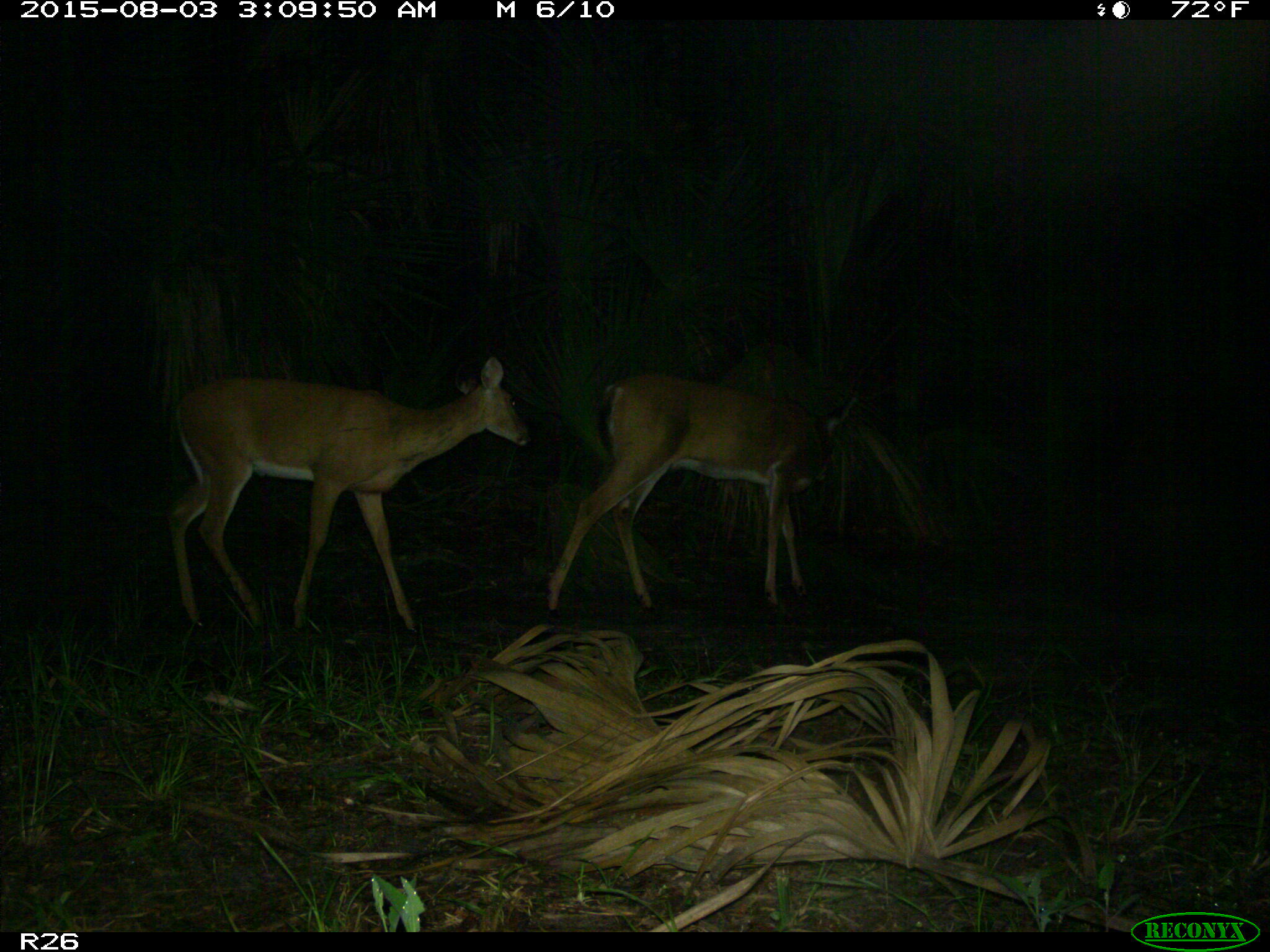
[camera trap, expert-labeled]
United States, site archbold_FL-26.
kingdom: Animalia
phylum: Chordata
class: Mammalia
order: Artiodactyla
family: Cervidae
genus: Odocoileus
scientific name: Odocoileus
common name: deer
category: unidentified deer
Unidentified deer (deer) (Odocoileus).